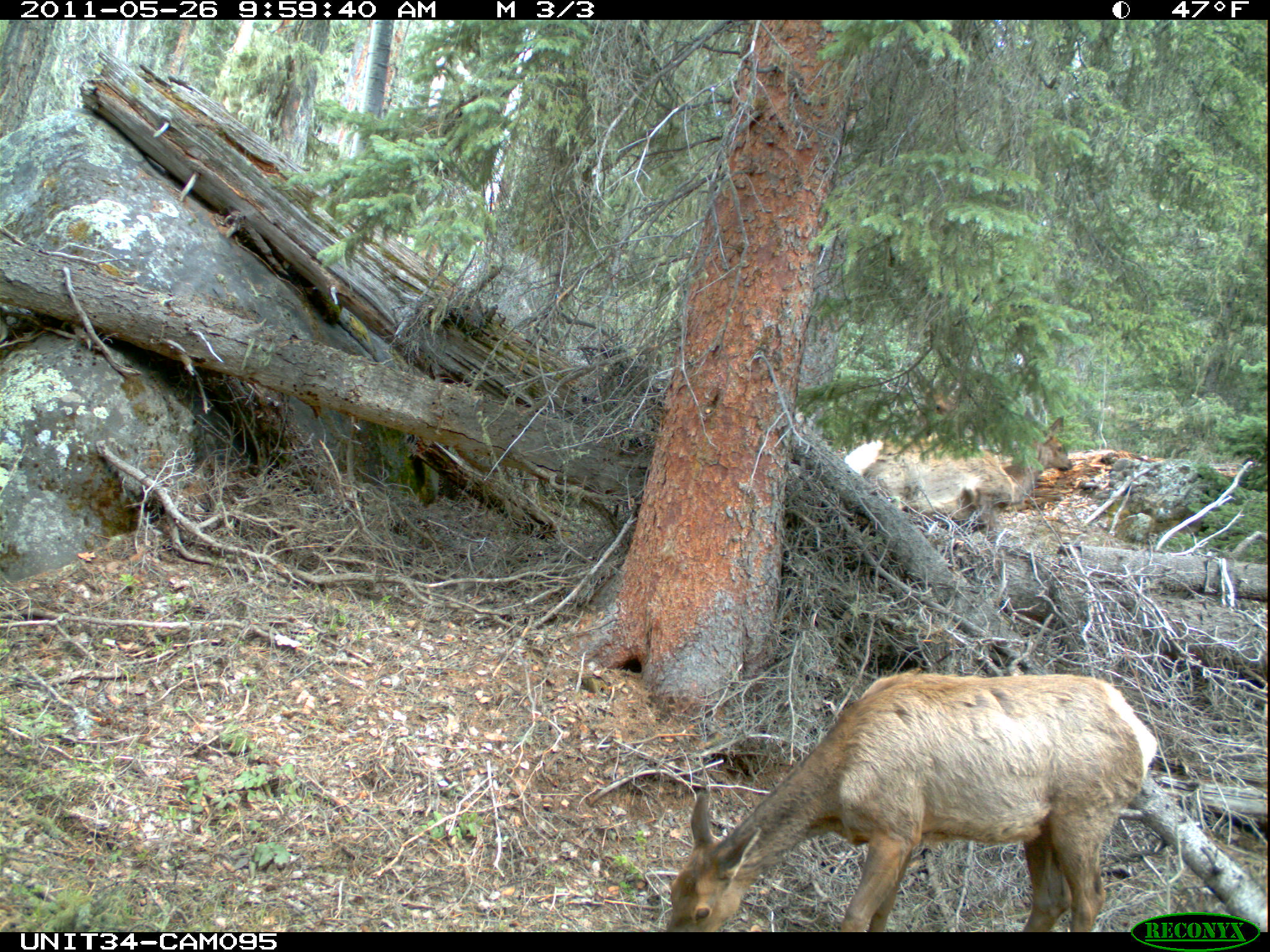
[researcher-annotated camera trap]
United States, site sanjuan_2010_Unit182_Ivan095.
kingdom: Animalia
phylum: Chordata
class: Mammalia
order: Artiodactyla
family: Cervidae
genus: Cervus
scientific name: Cervus elaphus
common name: red deer